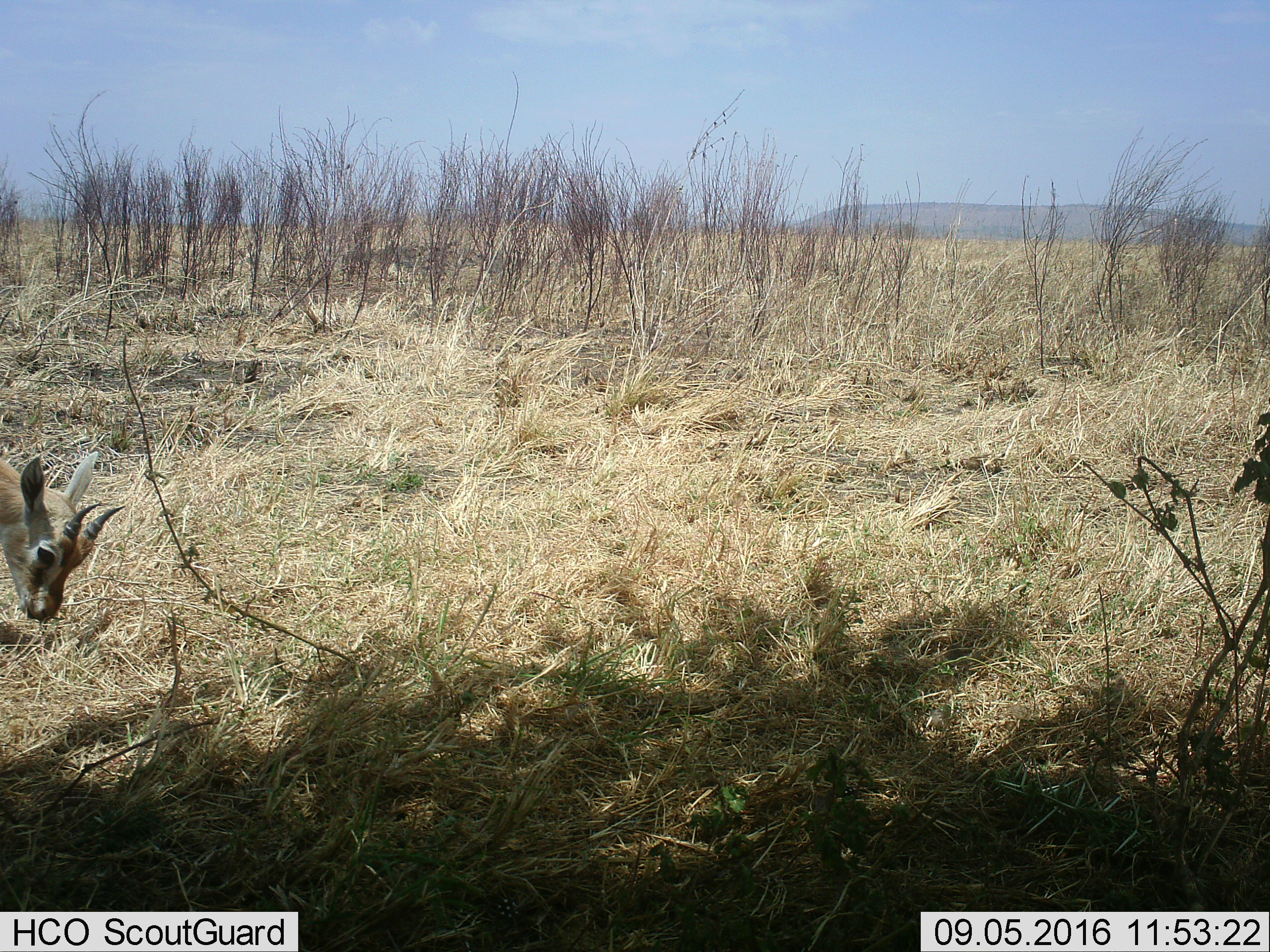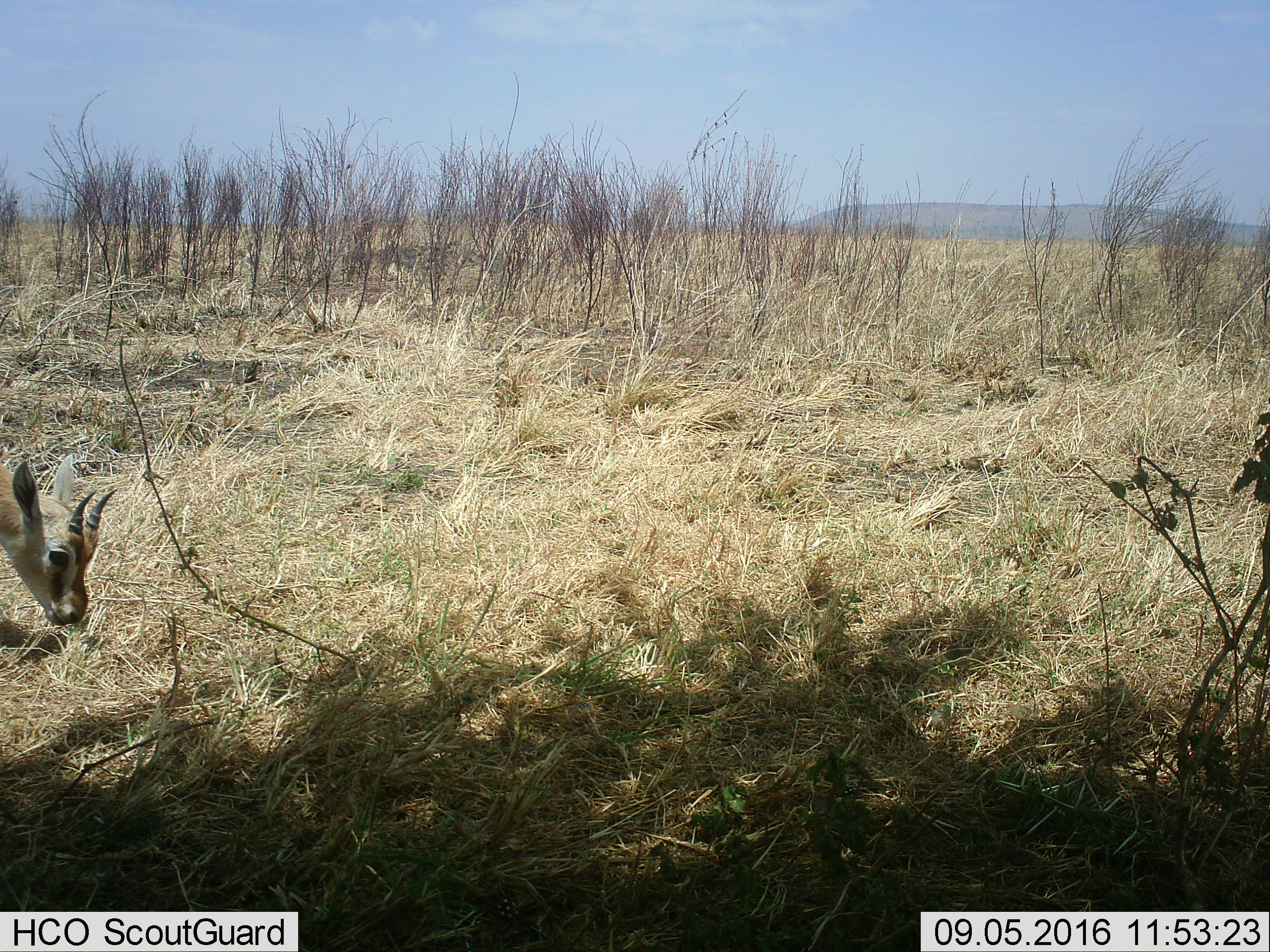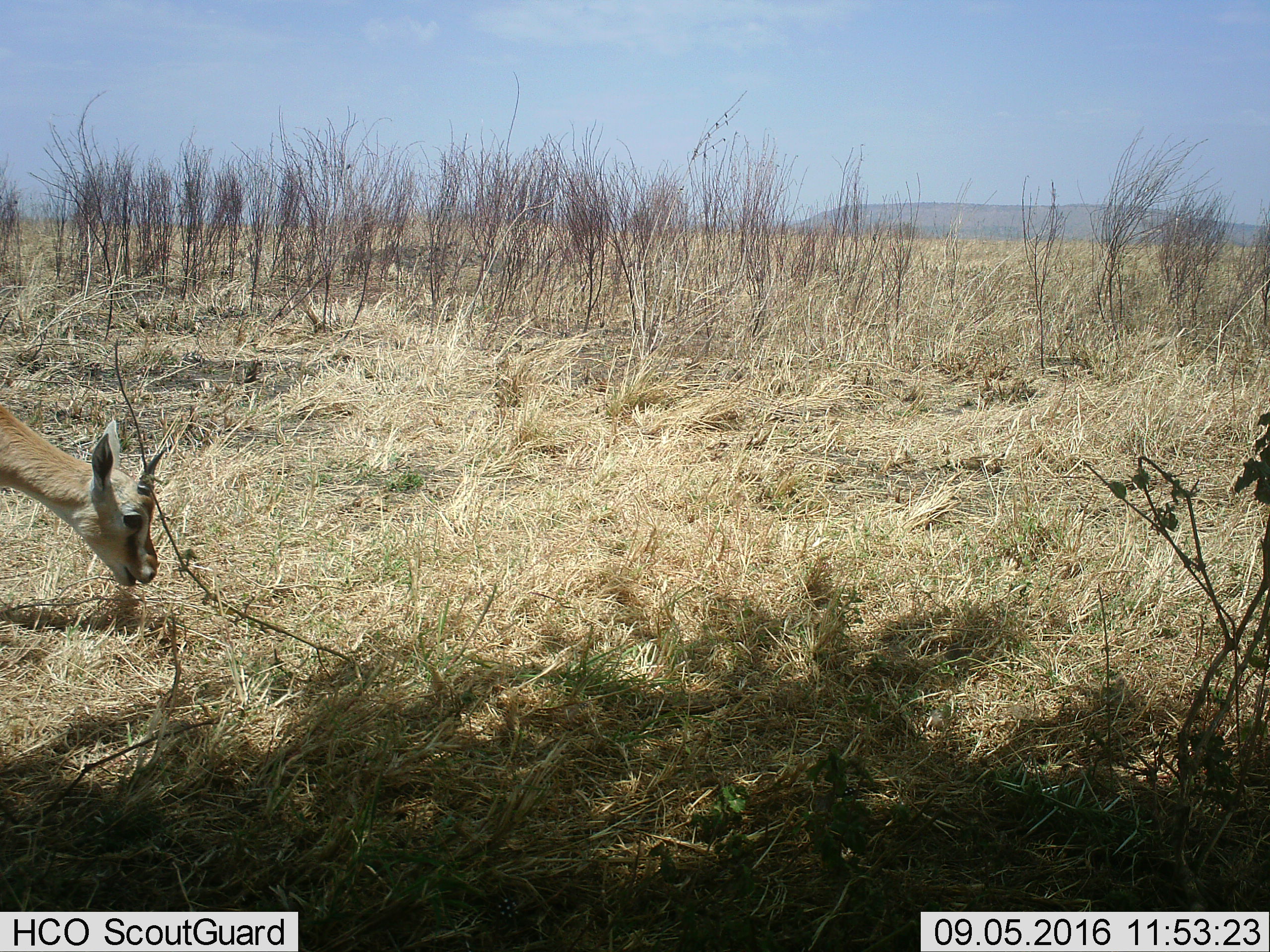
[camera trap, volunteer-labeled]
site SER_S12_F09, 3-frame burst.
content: unidentified animal